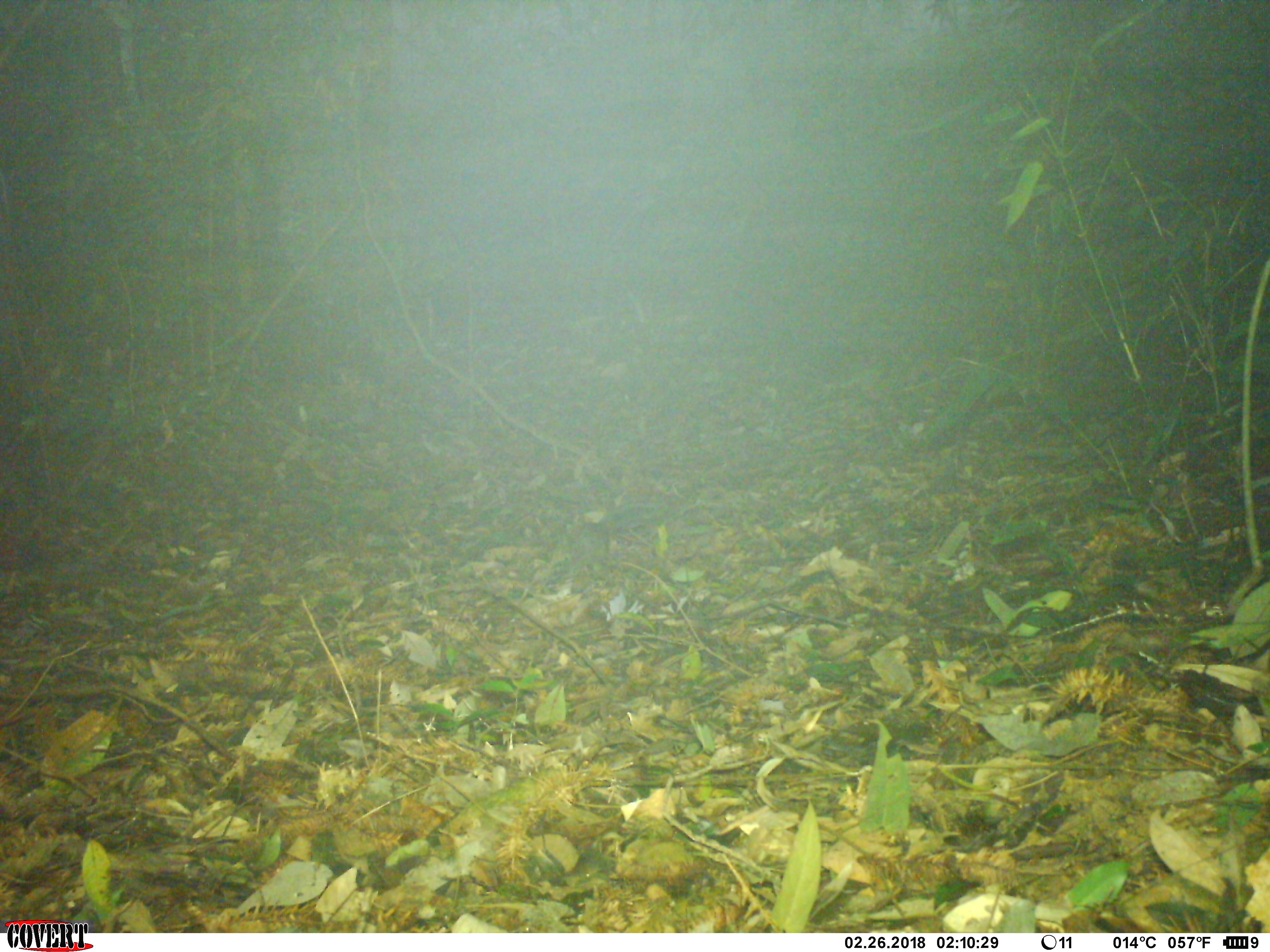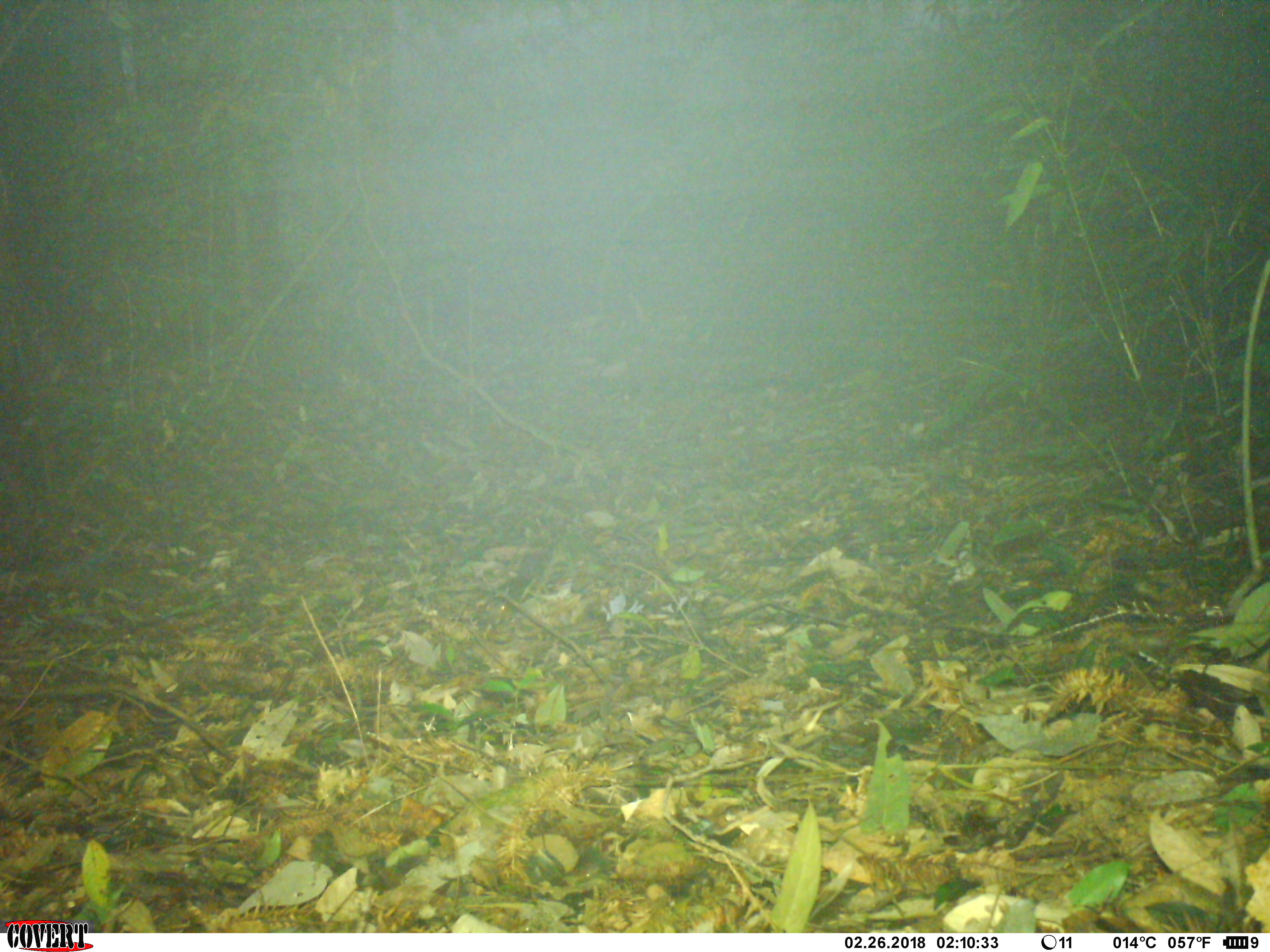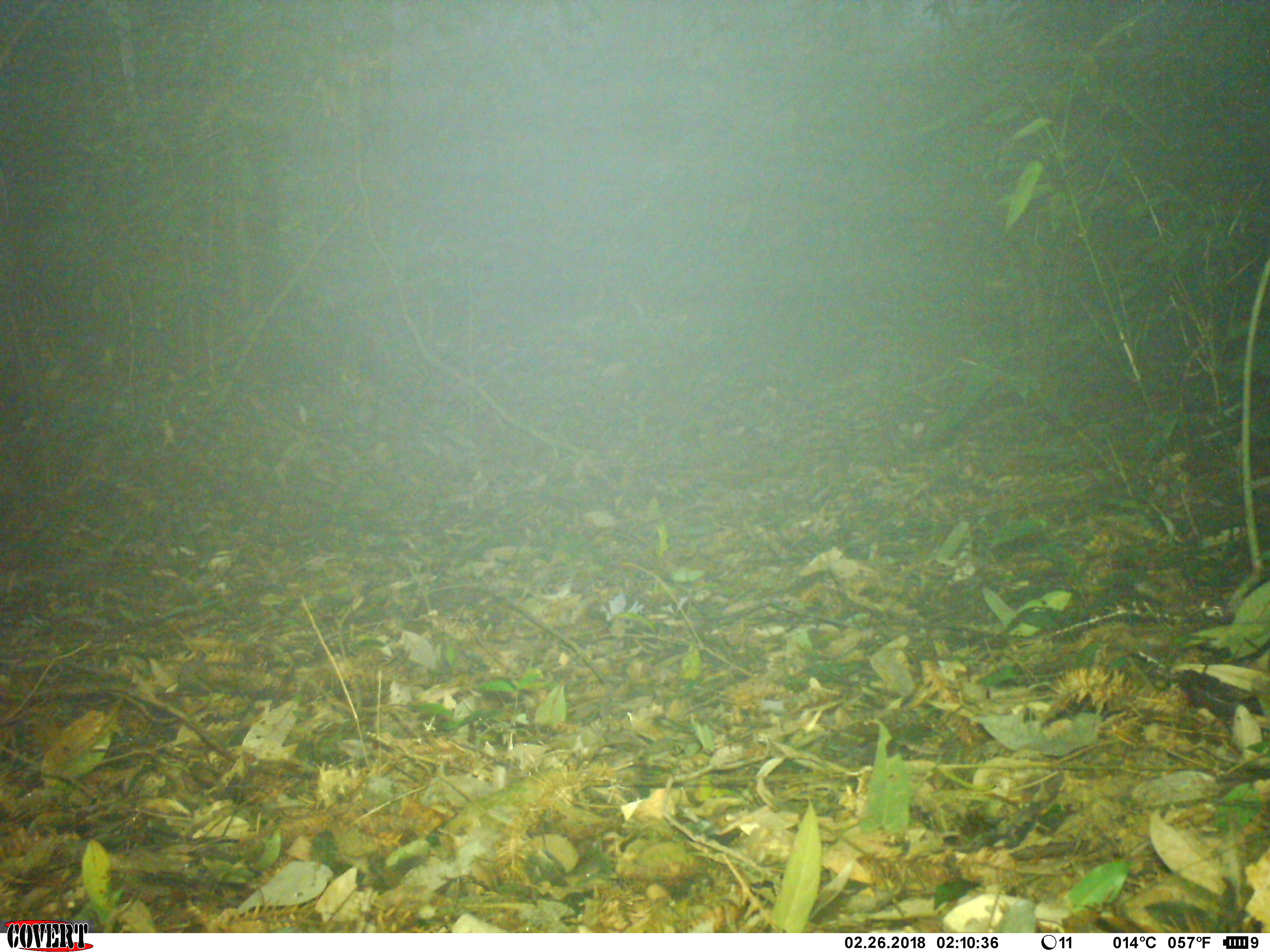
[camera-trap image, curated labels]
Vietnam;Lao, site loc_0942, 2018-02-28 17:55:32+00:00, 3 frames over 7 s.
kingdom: Animalia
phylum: Chordata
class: Mammalia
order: Rodentia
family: Sciuridae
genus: Dremomys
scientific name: Dremomys rufigenis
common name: red-cheeked squirrel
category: red cheeked squirrel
Red cheeked squirrel (red-cheeked squirrel) (Dremomys rufigenis). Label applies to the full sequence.